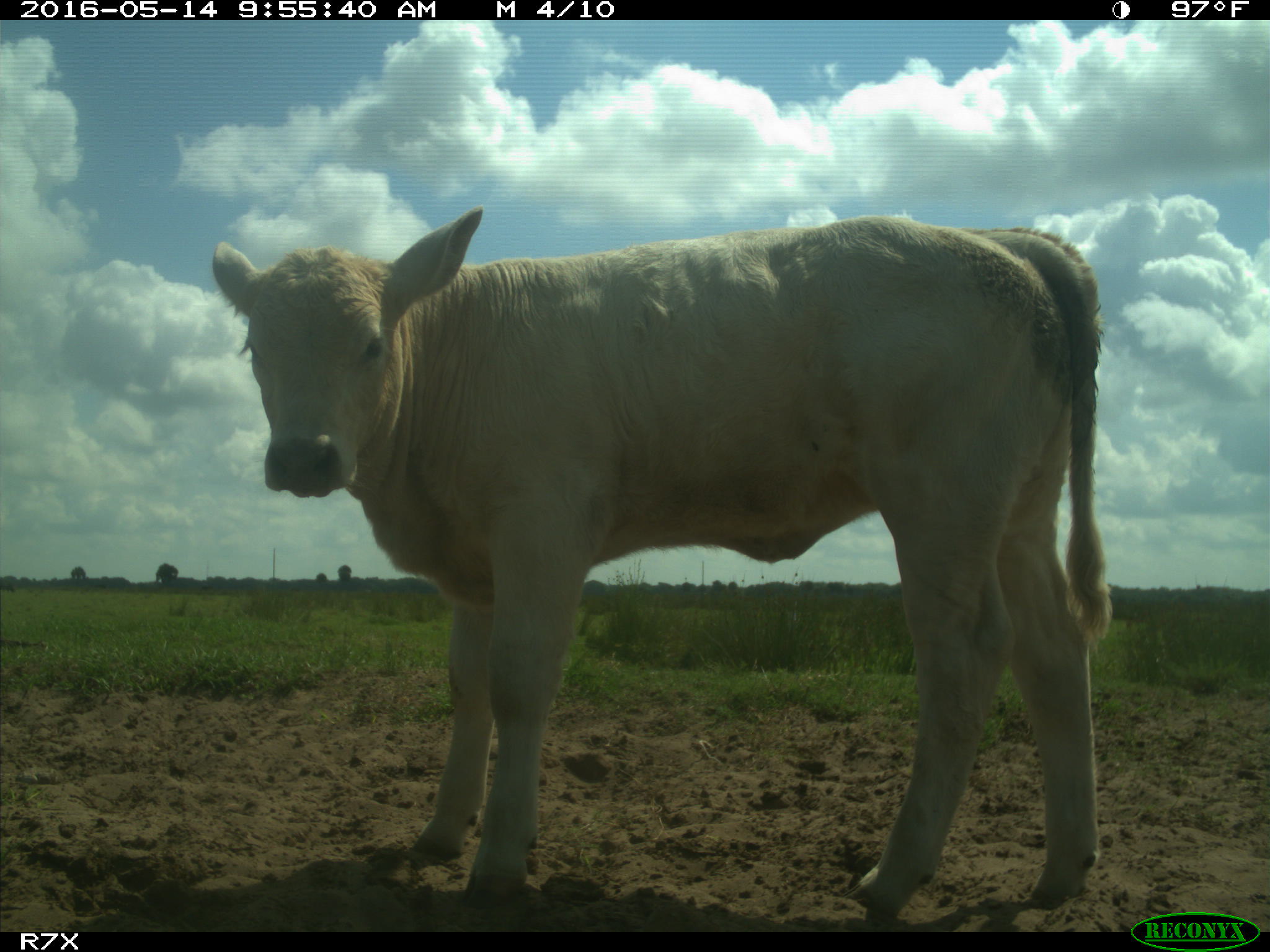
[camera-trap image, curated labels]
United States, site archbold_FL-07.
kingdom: Animalia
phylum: Chordata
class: Mammalia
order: Artiodactyla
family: Bovidae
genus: Bos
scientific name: Bos taurus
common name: domestic cow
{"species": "Bos taurus (domestic cow)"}